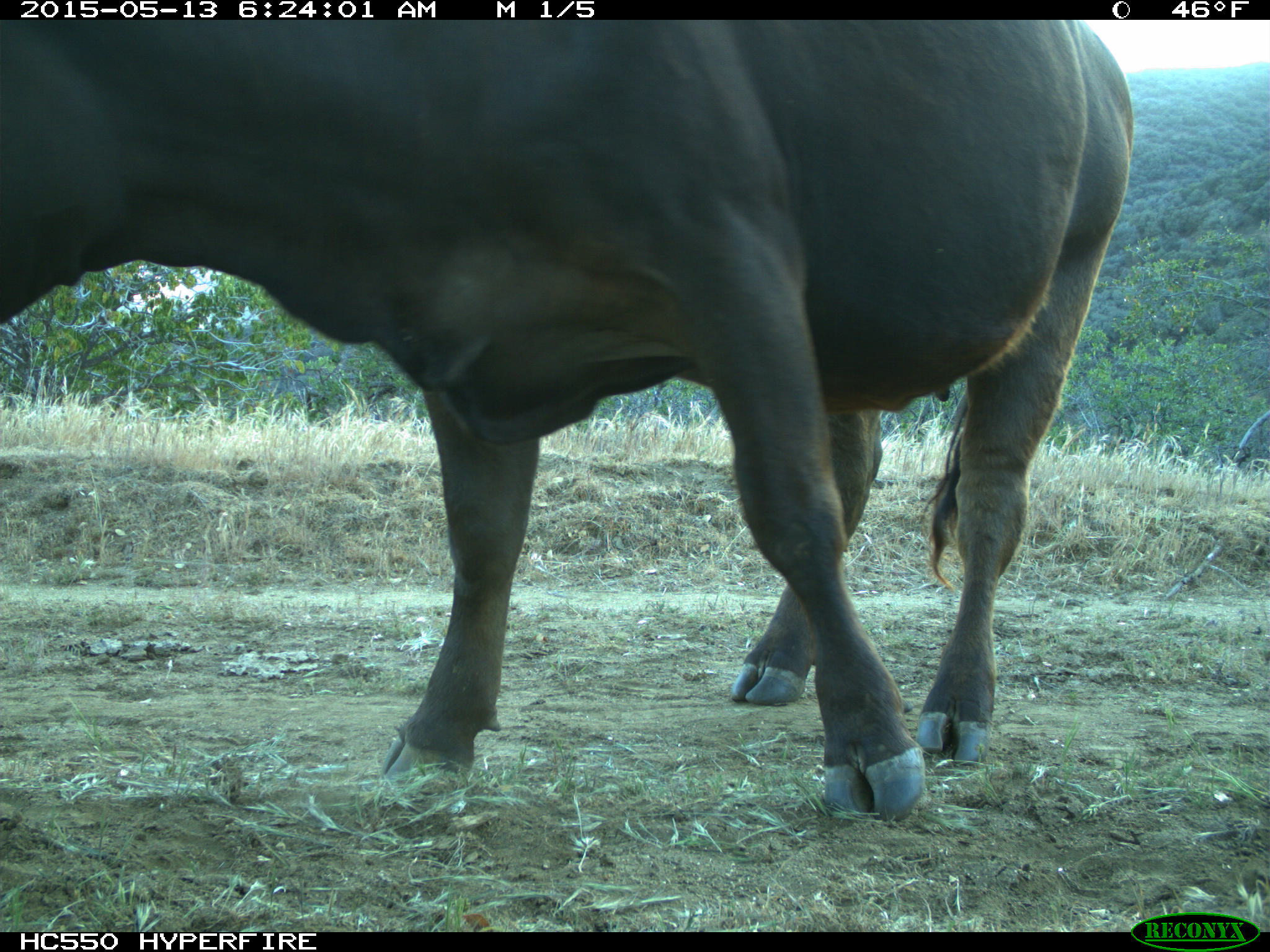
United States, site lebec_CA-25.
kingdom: Animalia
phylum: Chordata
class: Mammalia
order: Artiodactyla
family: Bovidae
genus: Bos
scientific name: Bos taurus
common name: domestic cow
Bos taurus (domestic cow).